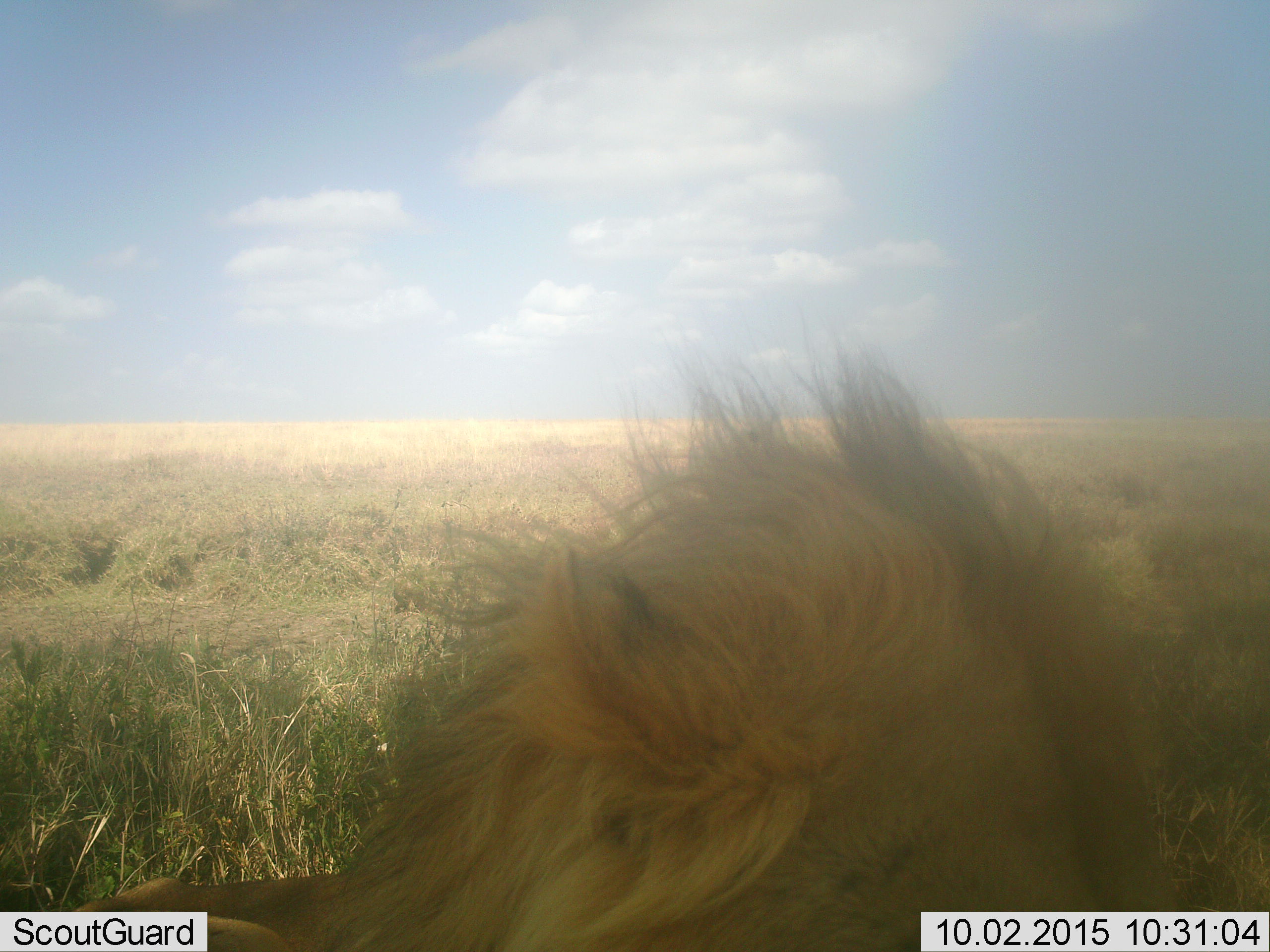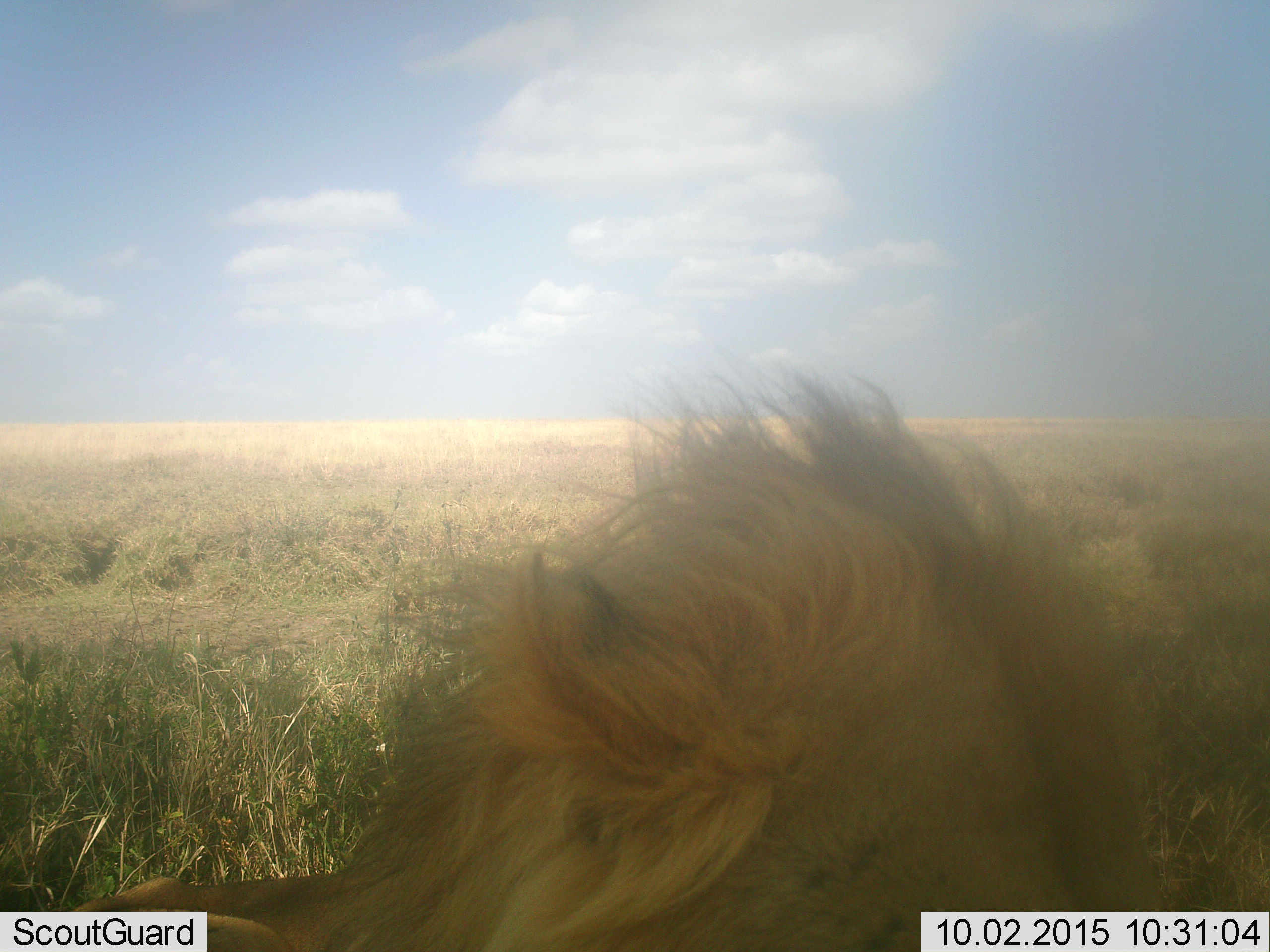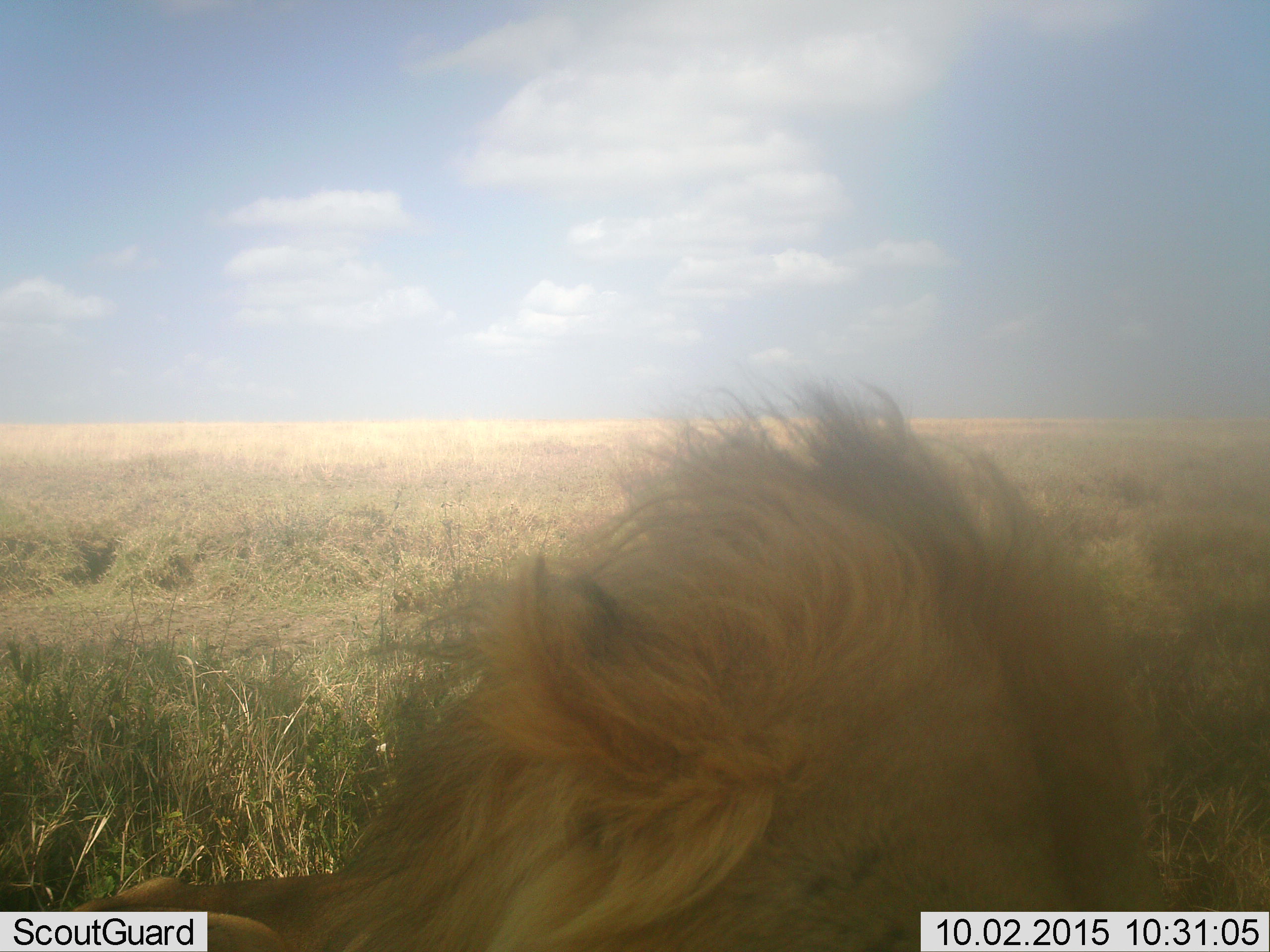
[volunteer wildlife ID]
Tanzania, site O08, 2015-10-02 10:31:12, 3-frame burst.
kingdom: Animalia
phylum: Chordata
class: Mammalia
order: Carnivora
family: Felidae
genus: Panthera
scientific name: Panthera leo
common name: lion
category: lionmale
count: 1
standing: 38%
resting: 62%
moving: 0%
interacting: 0%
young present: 0%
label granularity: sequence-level